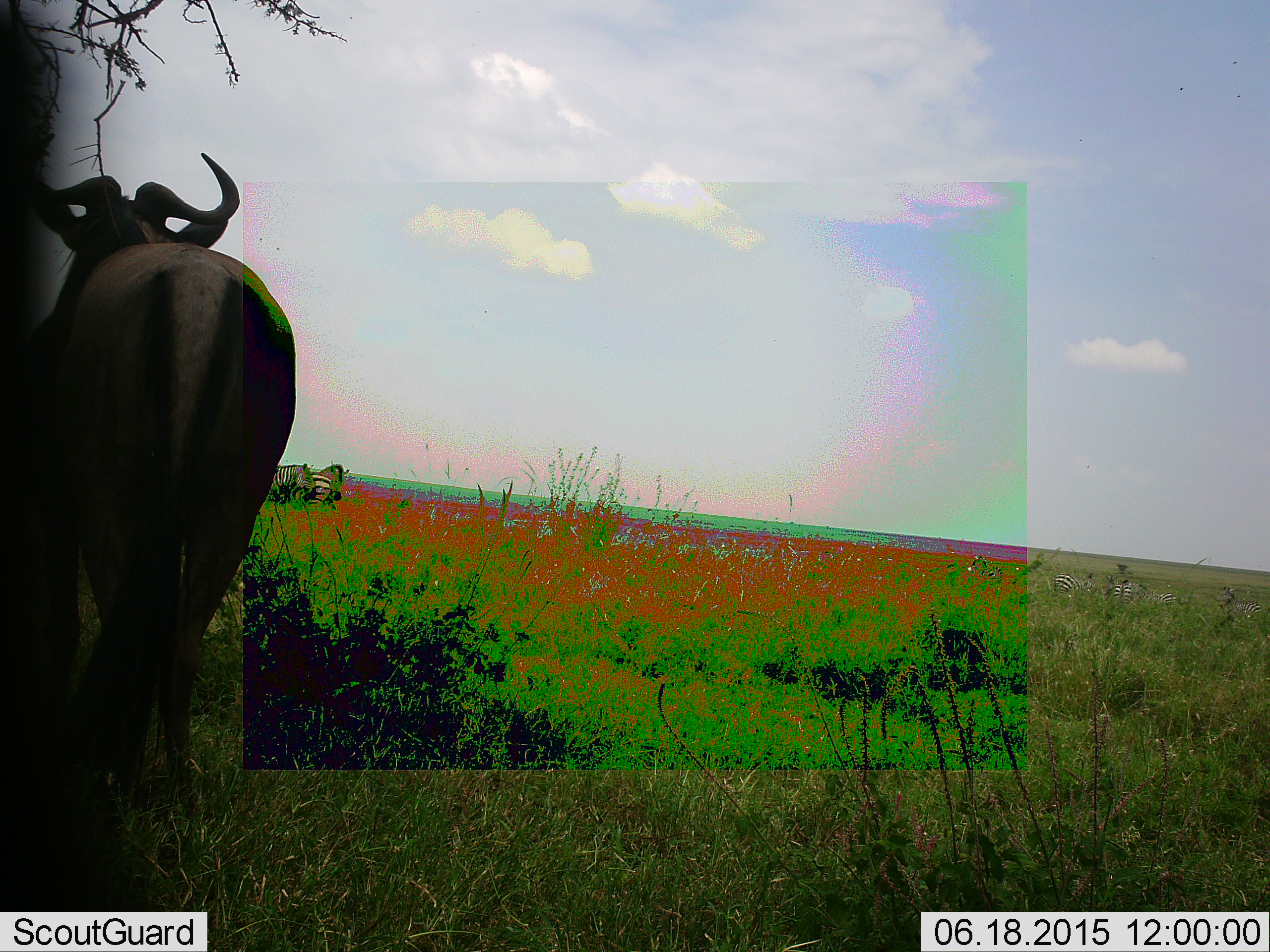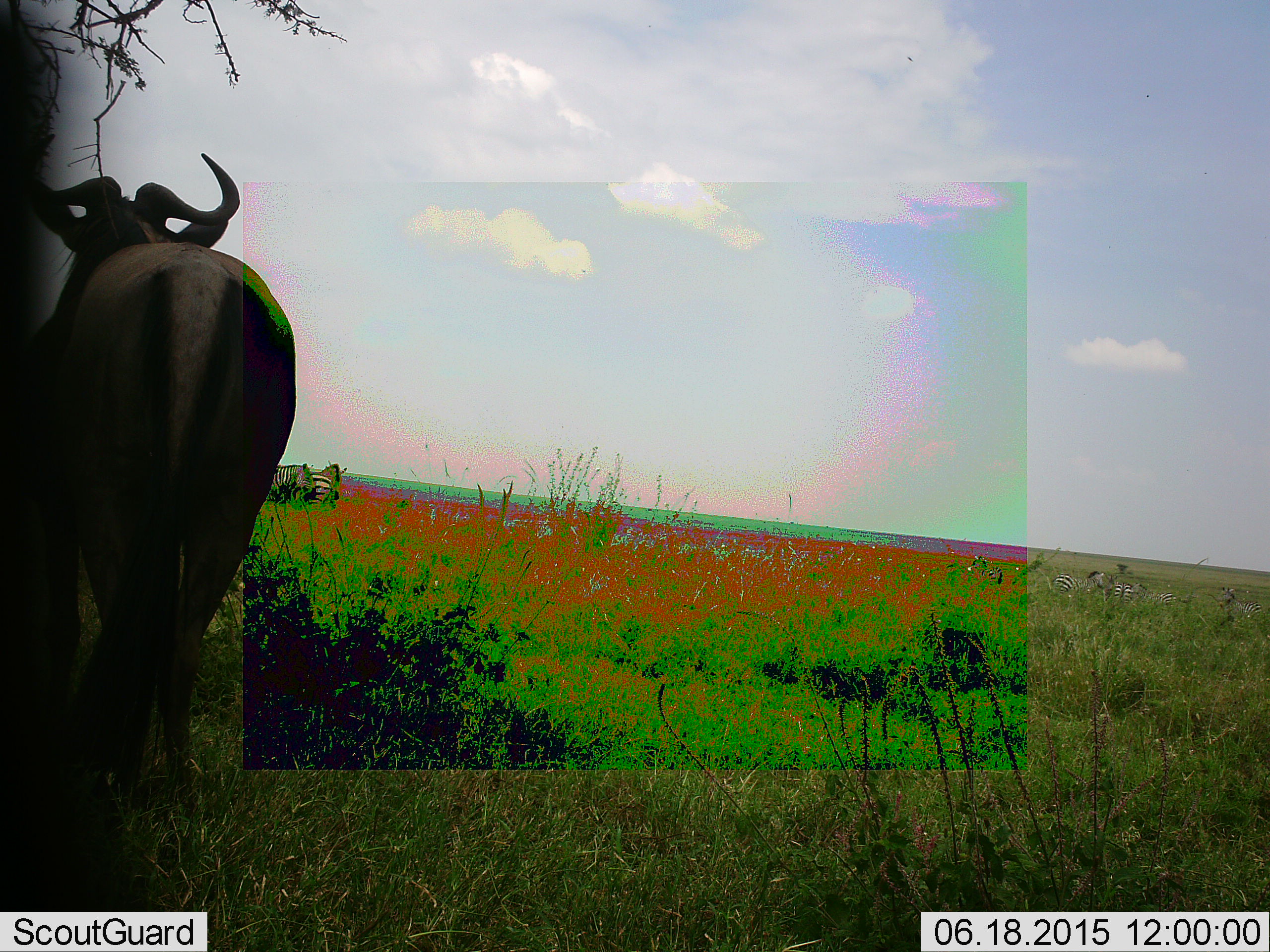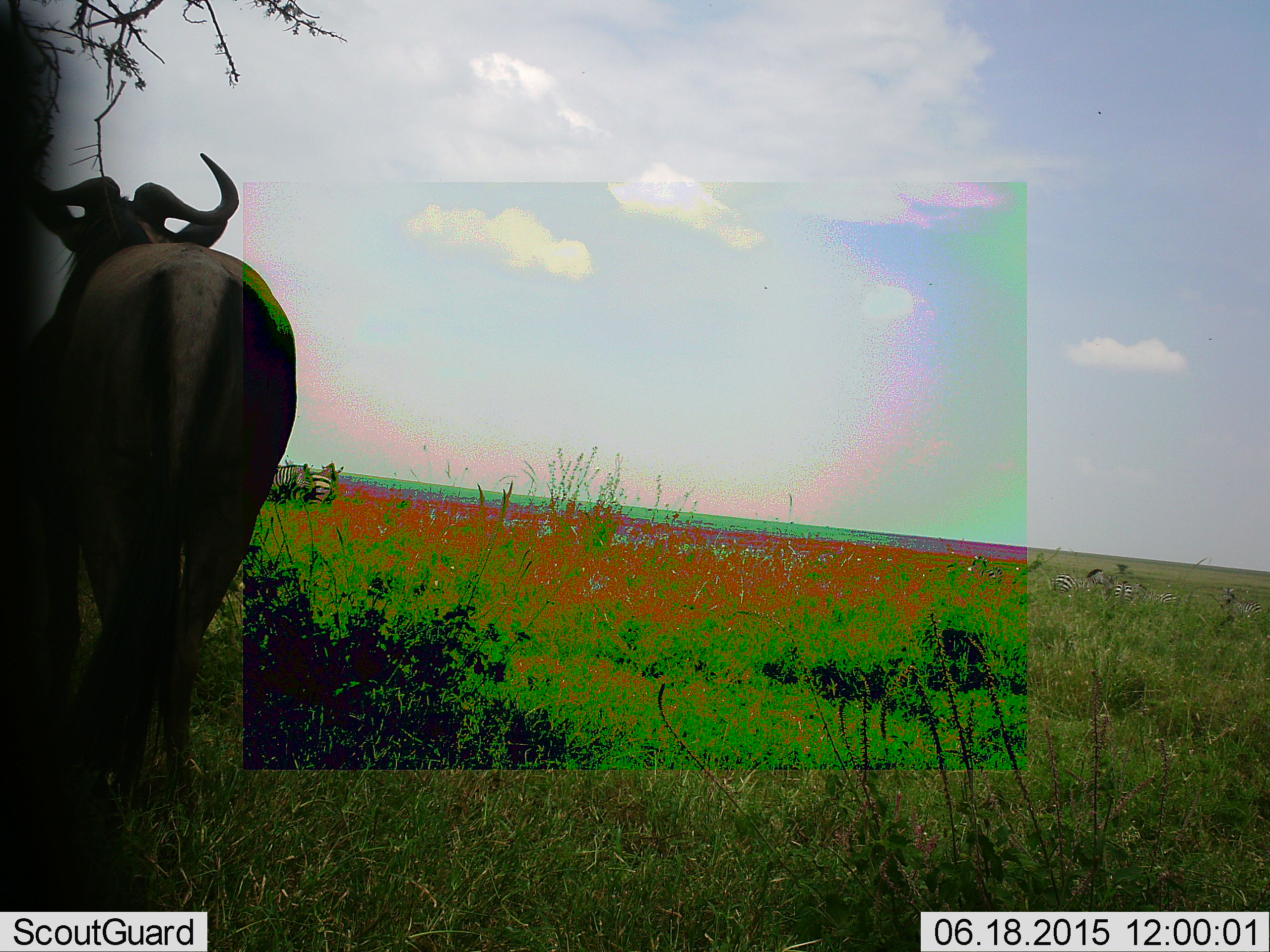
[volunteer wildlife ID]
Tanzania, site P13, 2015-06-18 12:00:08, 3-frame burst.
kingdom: Animalia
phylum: Chordata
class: Mammalia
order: Artiodactyla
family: Bovidae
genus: Connochaetes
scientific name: Connochaetes taurinus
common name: blue wildebeest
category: wildebeest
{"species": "wildebeest (blue wildebeest) (Connochaetes taurinus)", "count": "1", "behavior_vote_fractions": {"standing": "92%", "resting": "0%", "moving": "8%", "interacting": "0%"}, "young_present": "0%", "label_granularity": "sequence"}